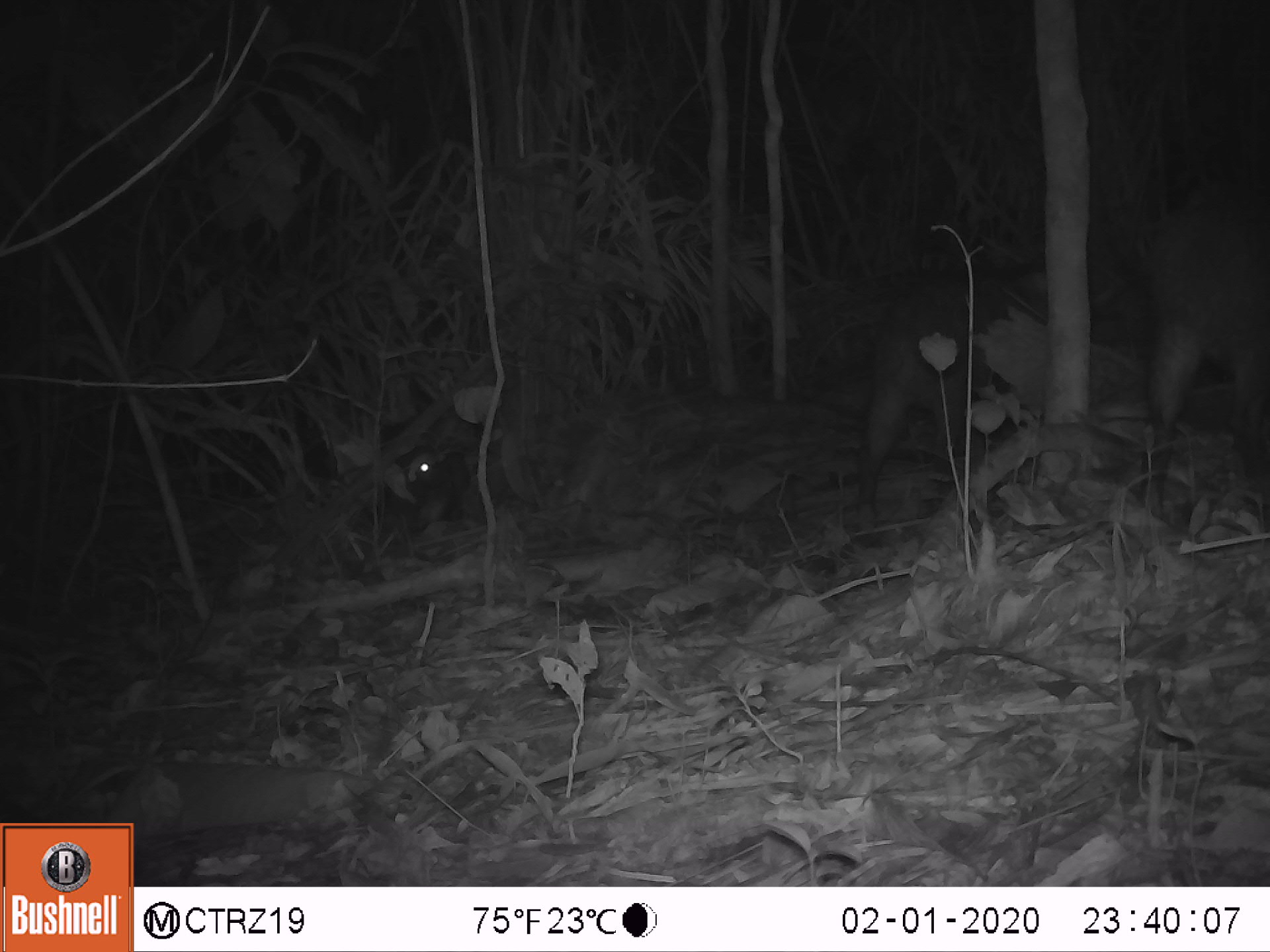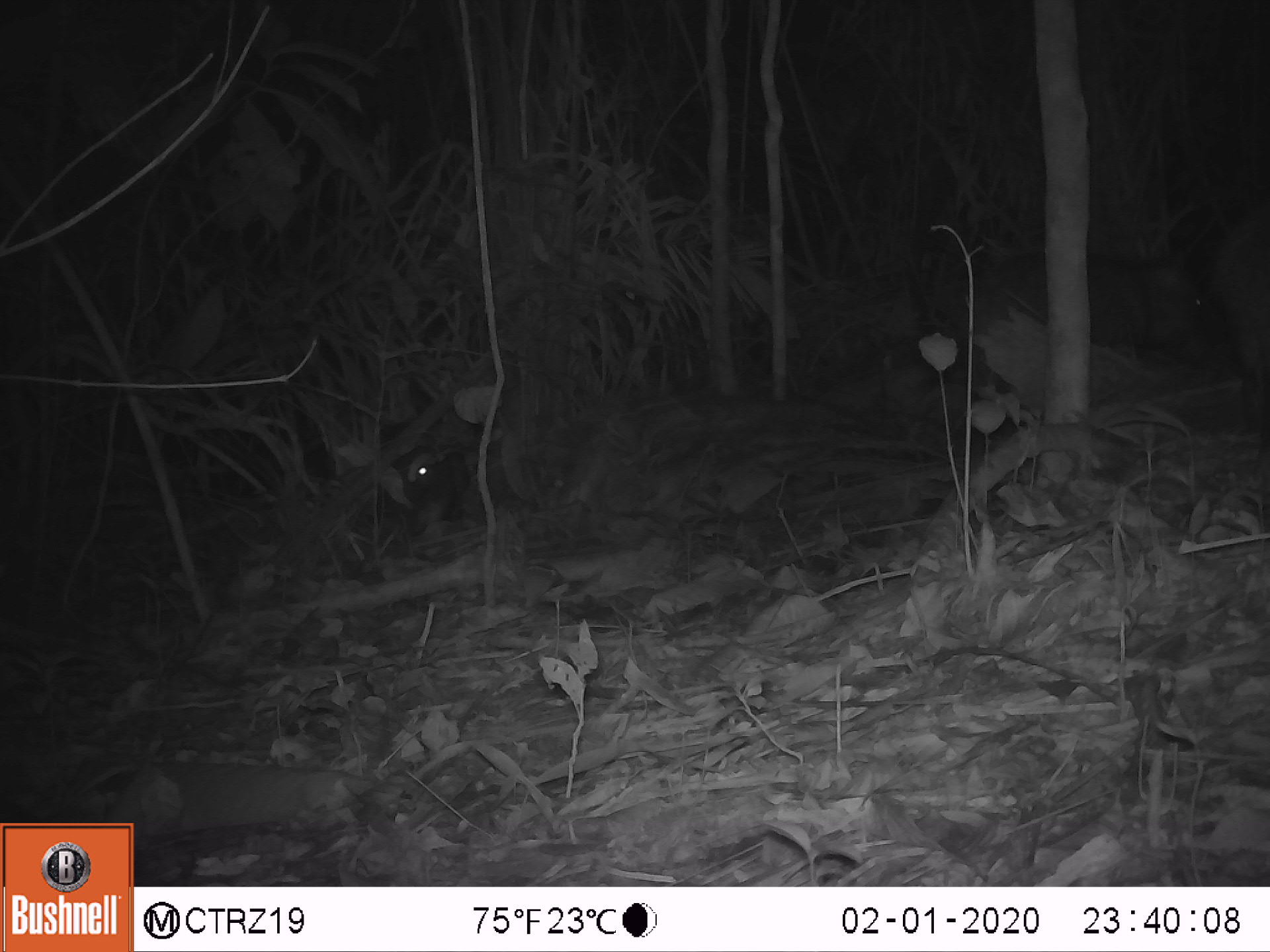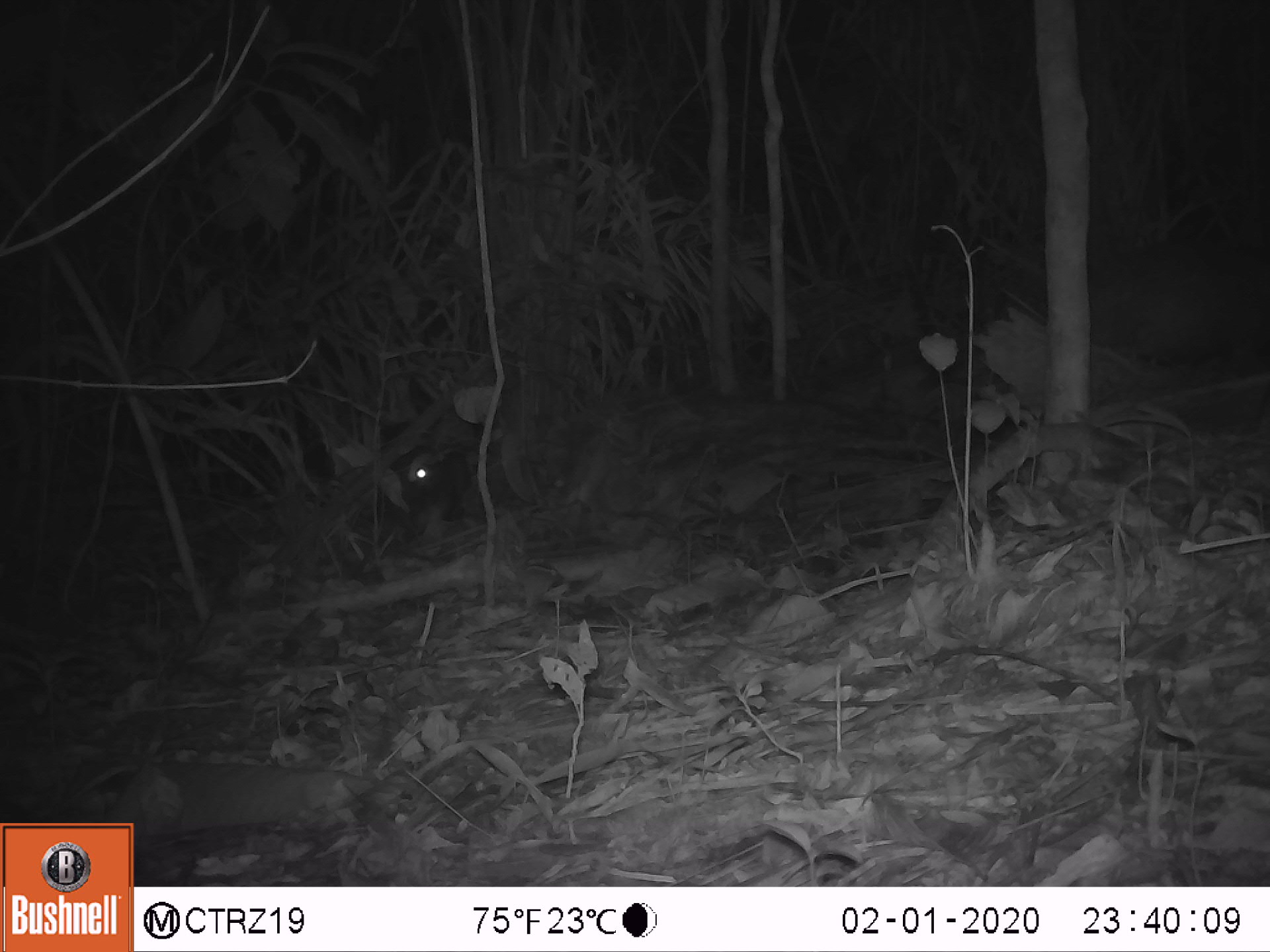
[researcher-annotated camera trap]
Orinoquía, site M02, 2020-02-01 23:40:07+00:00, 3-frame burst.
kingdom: Animalia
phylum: Chordata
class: Mammalia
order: Artiodactyla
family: Tayassuidae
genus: Tayassu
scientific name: Tayassu pecari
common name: white-lipped peccary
White-lipped peccary (Tayassu pecari).